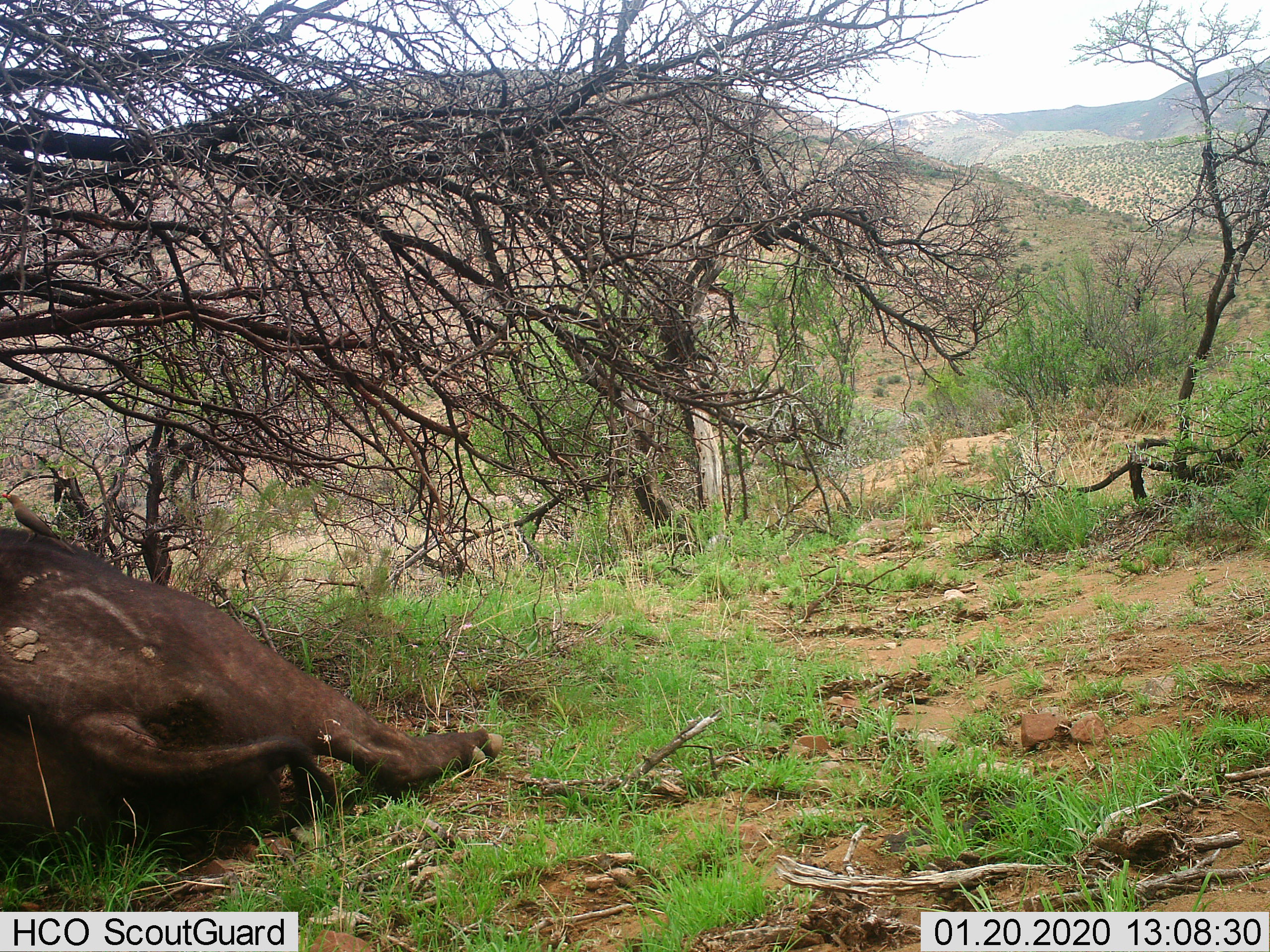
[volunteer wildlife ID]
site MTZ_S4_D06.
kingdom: Animalia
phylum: Chordata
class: Mammalia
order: Artiodactyla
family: Bovidae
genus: Syncerus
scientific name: Syncerus caffer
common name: african buffalo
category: buffalo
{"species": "buffalo (african buffalo) (Syncerus caffer)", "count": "1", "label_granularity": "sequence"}